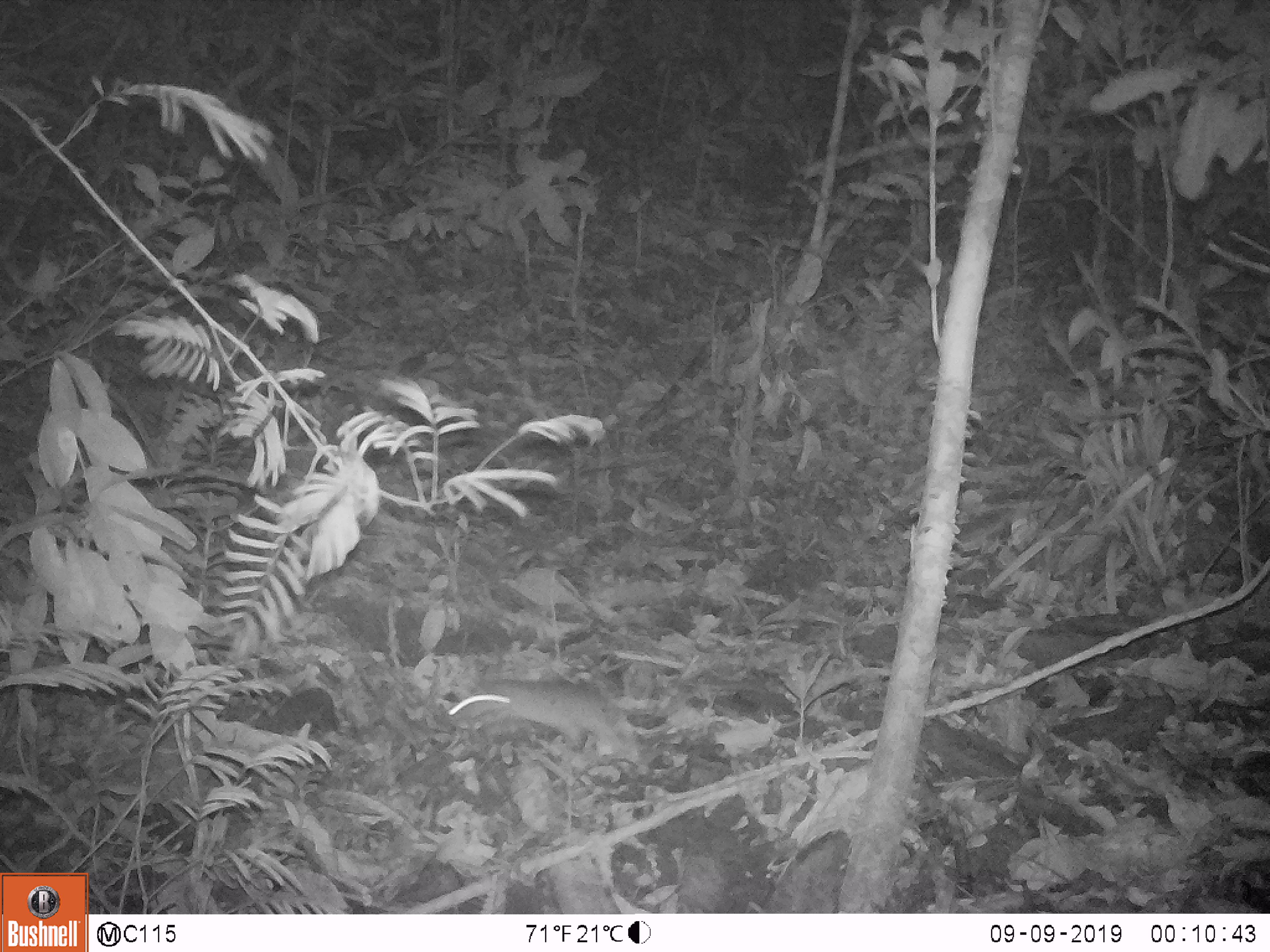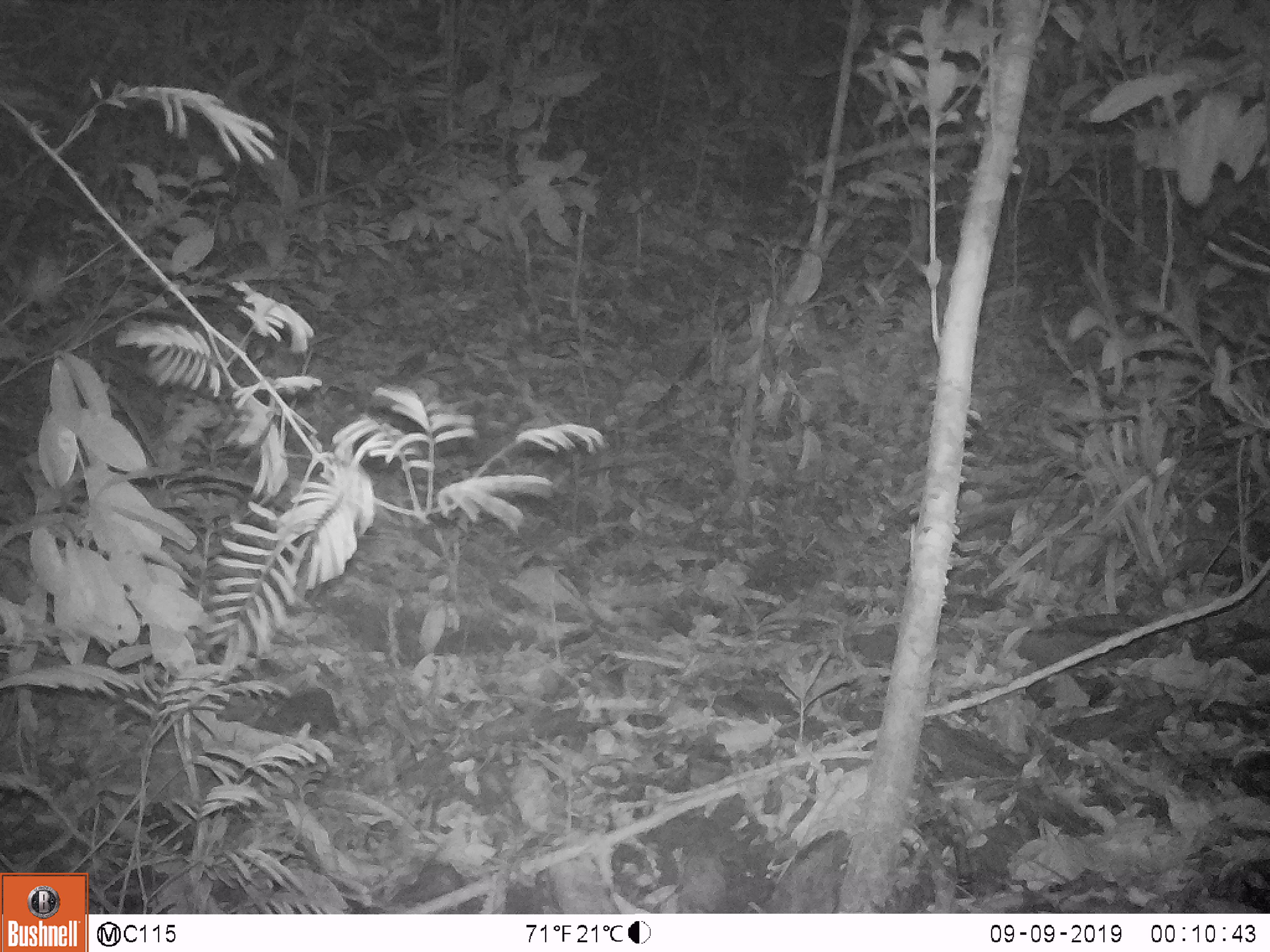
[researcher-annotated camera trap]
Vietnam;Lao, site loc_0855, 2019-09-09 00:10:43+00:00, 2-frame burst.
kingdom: Animalia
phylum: Chordata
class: Mammalia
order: Rodentia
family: Muridae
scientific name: Muridae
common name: old-world mice and rats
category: unidentified murid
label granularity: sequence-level